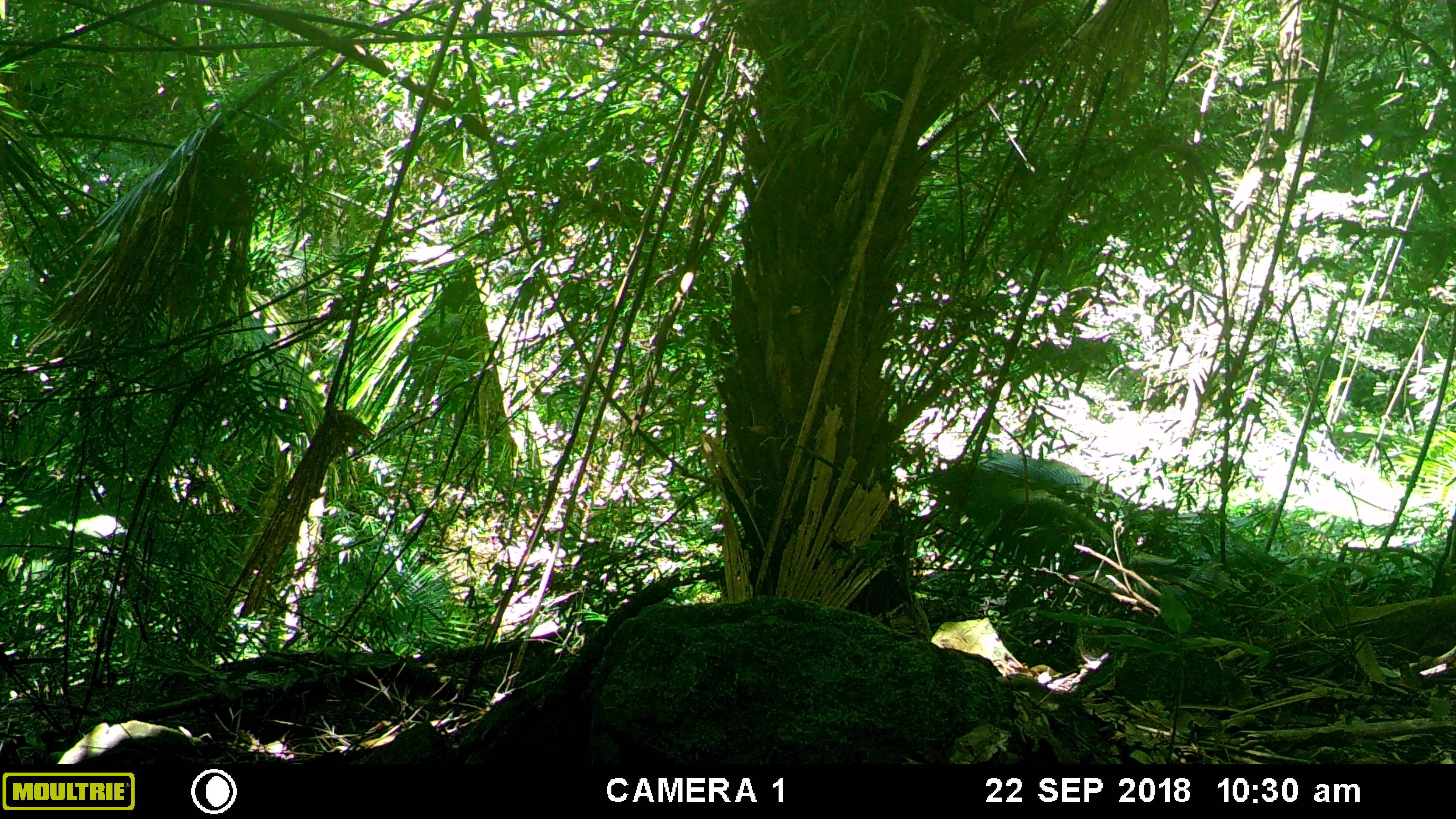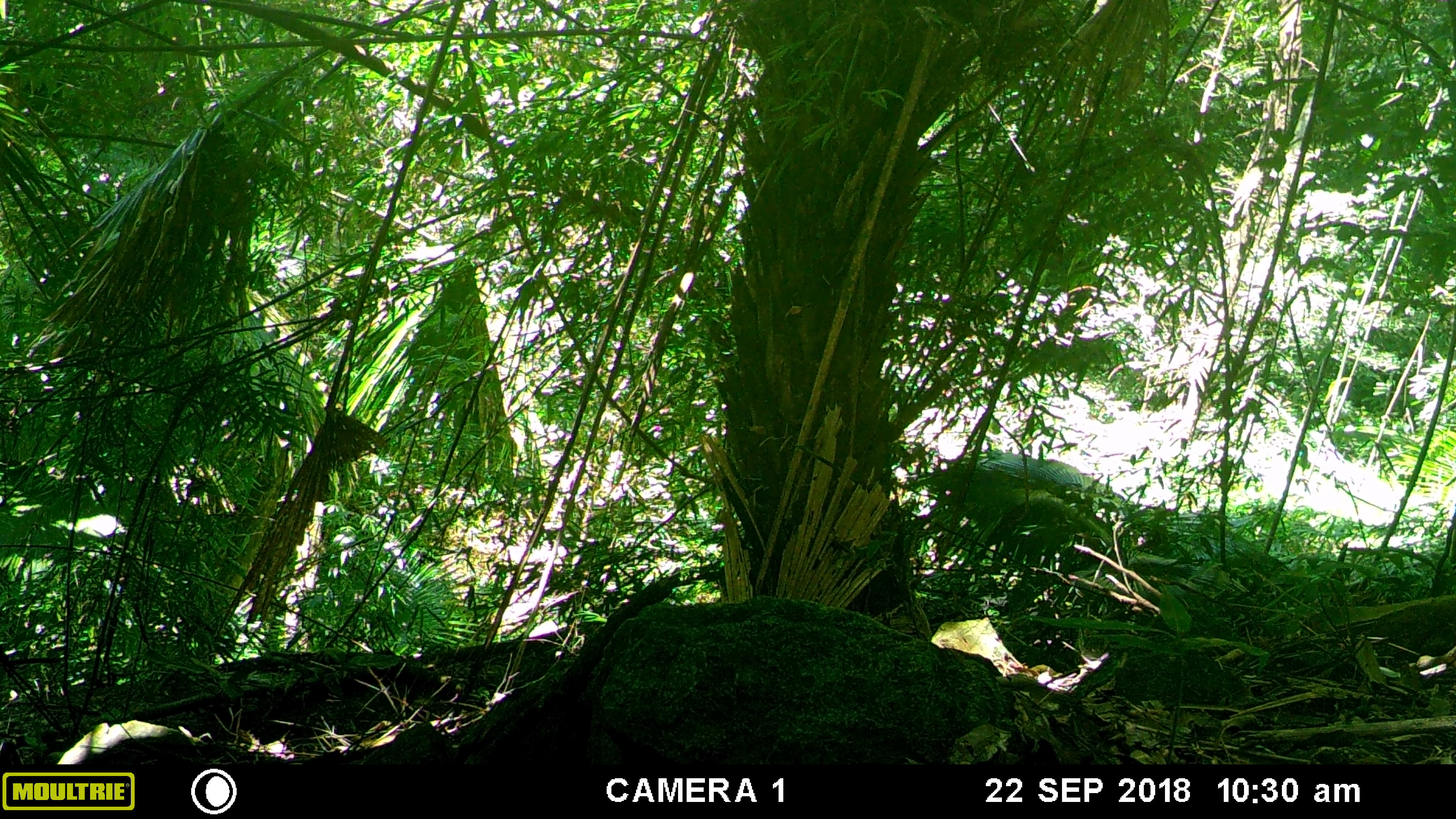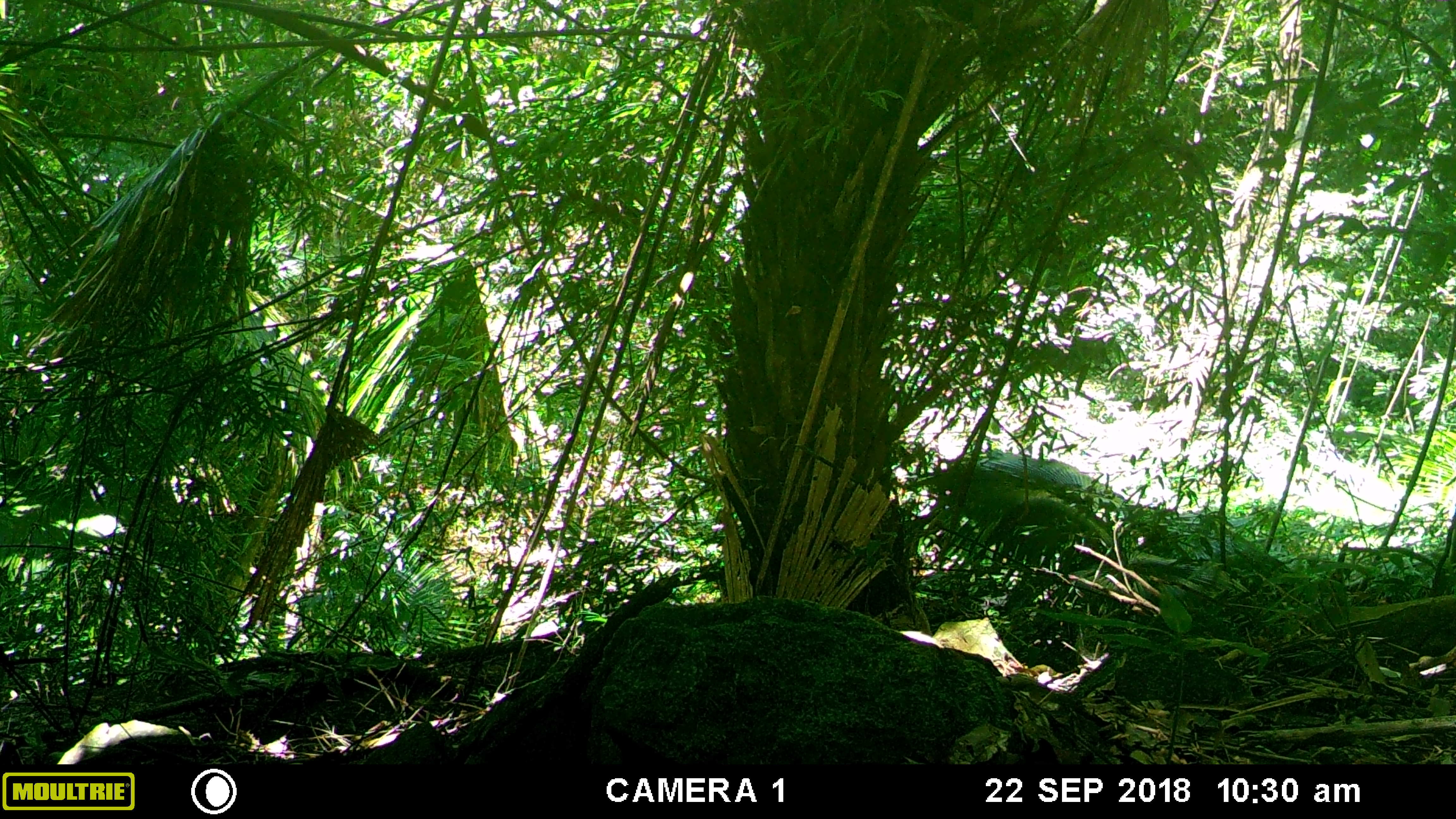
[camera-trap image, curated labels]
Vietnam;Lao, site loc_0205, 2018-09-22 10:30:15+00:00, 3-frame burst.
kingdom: Animalia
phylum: Chordata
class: Mammalia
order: Primates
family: Cercopithecidae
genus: Macaca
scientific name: Macaca arctoides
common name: stump-tailed macaque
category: stump tailed macaque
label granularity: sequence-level